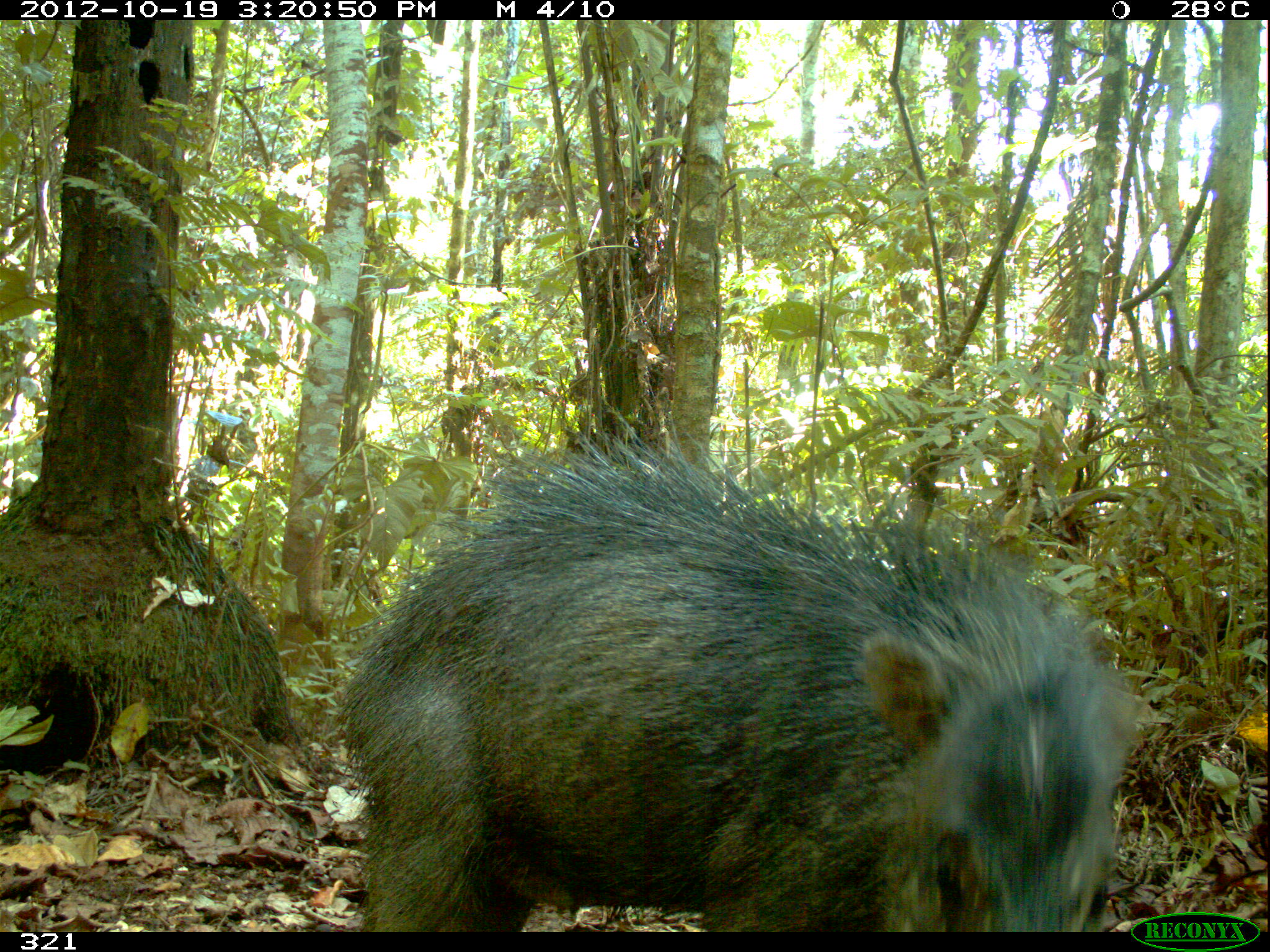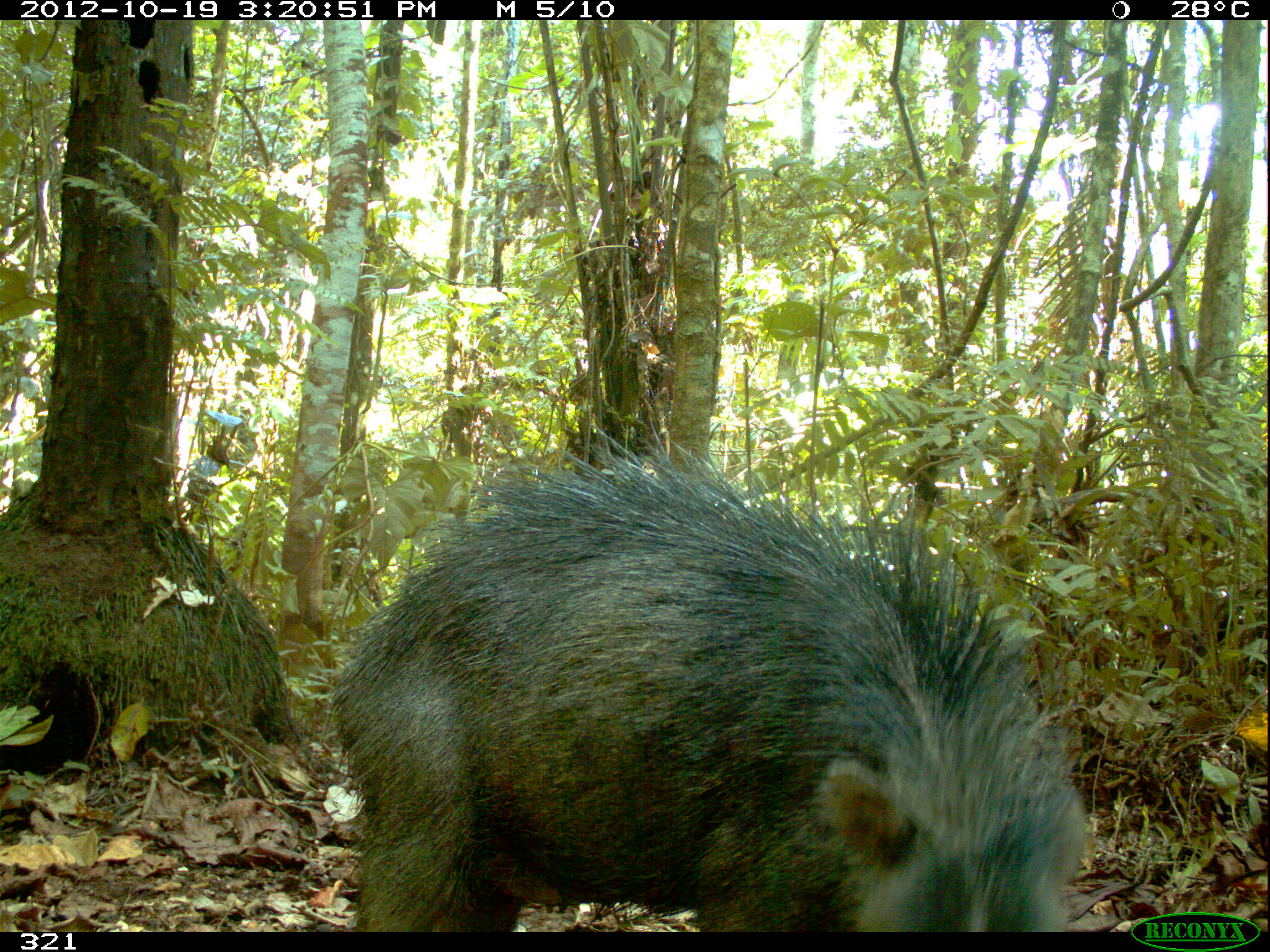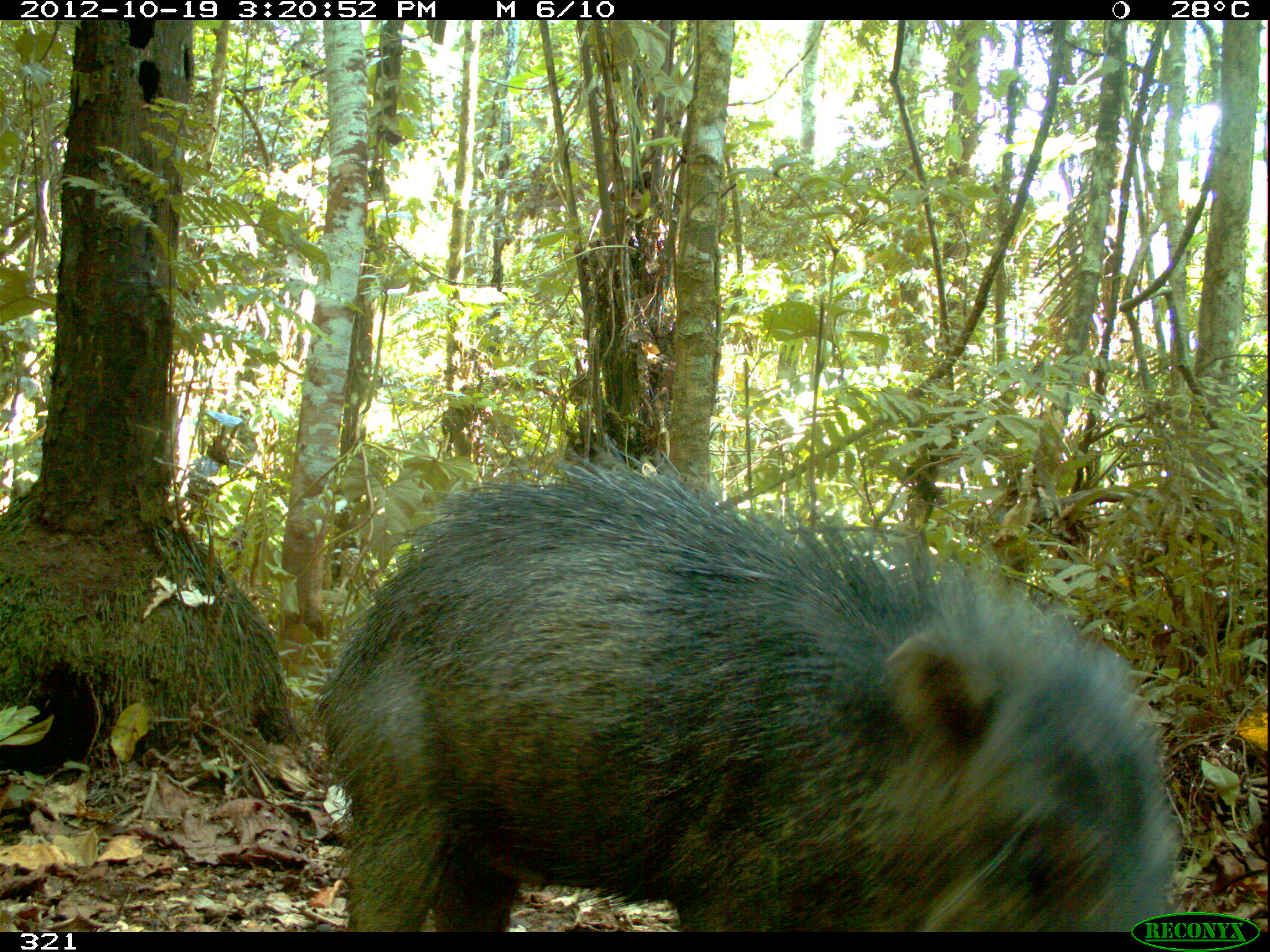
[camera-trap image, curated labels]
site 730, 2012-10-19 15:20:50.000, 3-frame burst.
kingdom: Animalia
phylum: Chordata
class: Mammalia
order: Artiodactyla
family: Tayassuidae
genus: Tayassu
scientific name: Tayassu pecari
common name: white-lipped peccary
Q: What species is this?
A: Tayassu pecari (white-lipped peccary).